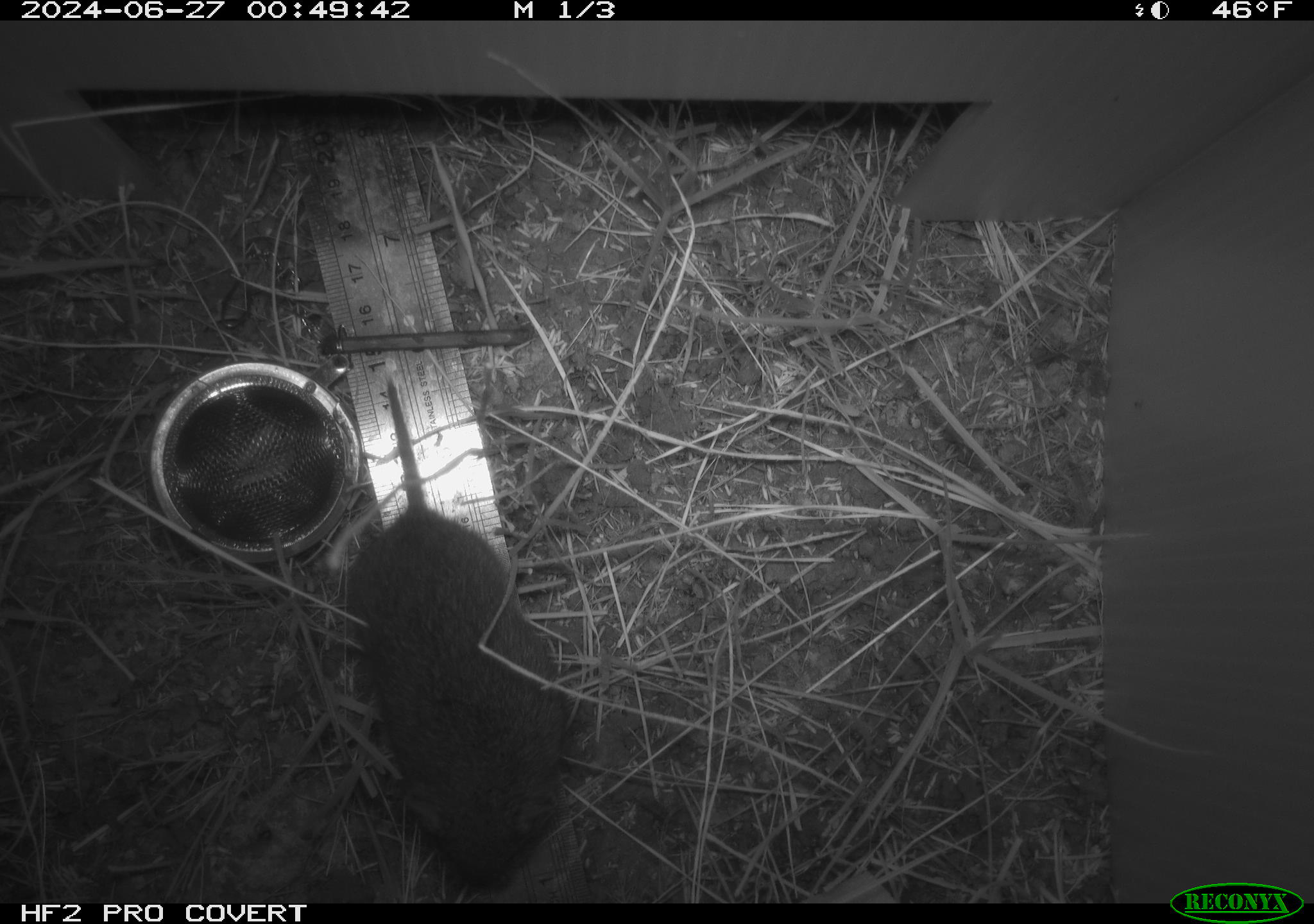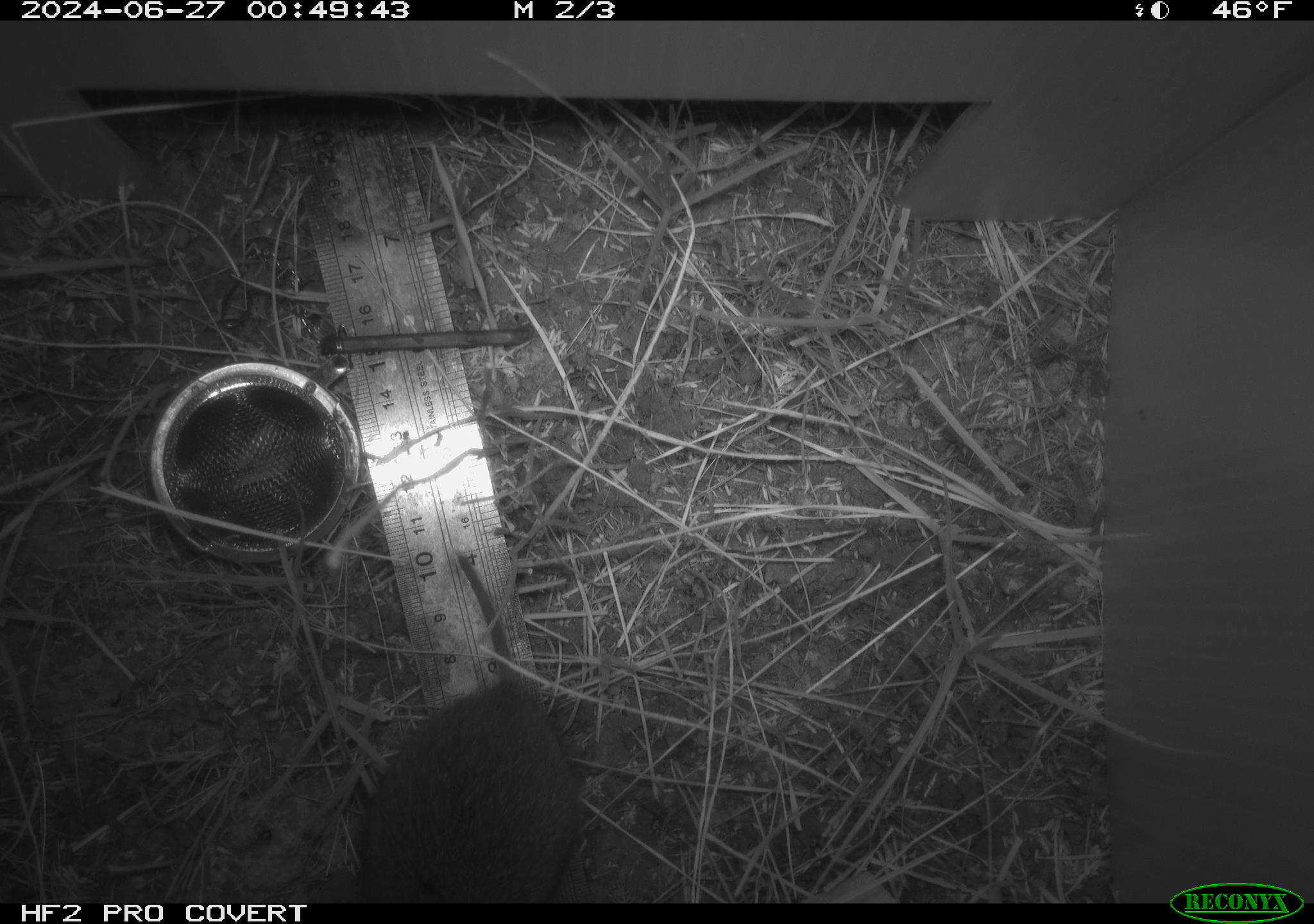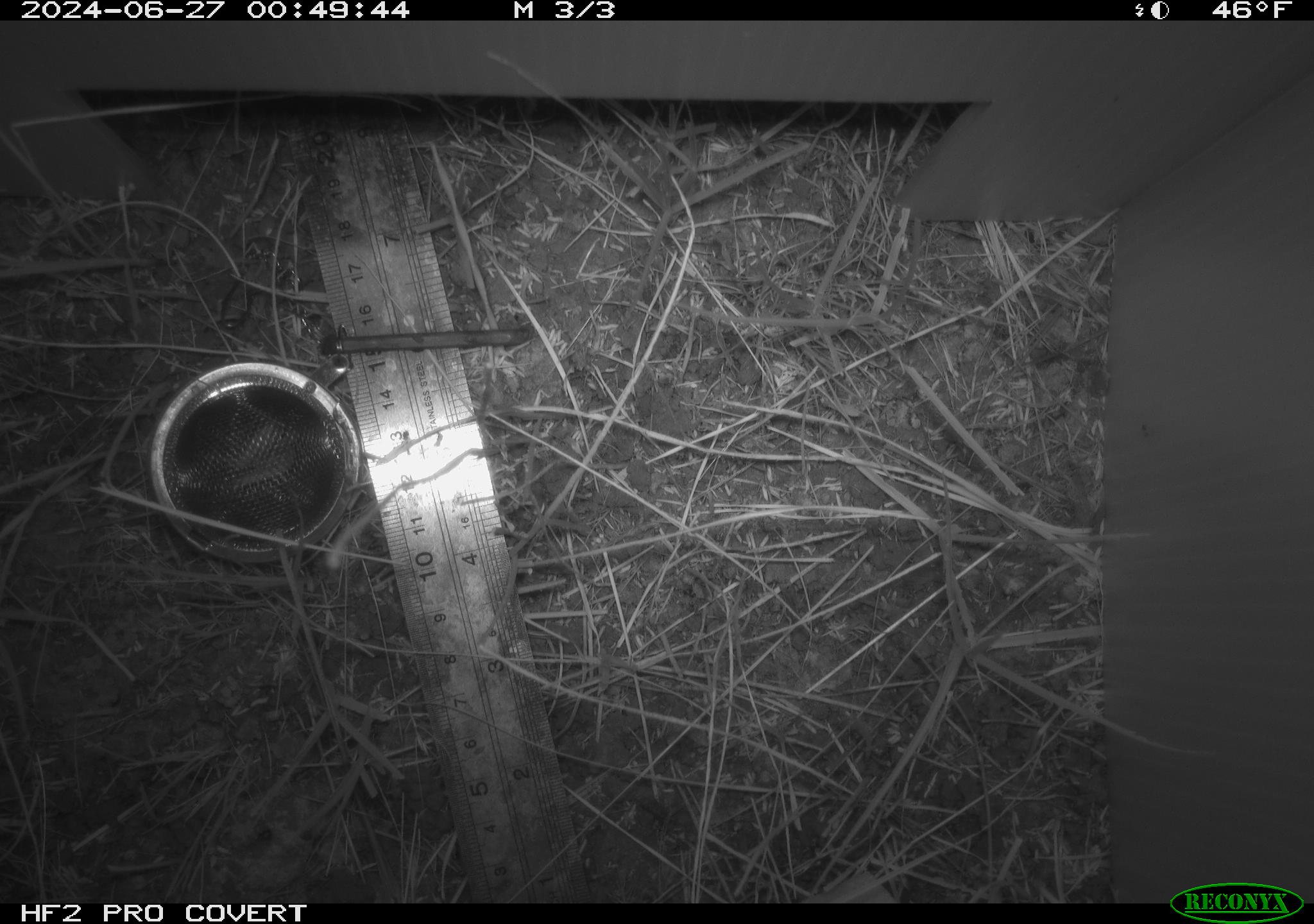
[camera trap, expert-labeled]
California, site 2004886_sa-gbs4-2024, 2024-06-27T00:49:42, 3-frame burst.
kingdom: Animalia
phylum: Chordata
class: Mammalia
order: Rodentia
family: Cricetidae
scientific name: Arvicolinae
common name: voles, lemmings, and muskrats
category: arvicolinae subfamily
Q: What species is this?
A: Arvicolinae subfamily (voles, lemmings, and muskrats) (Arvicolinae).